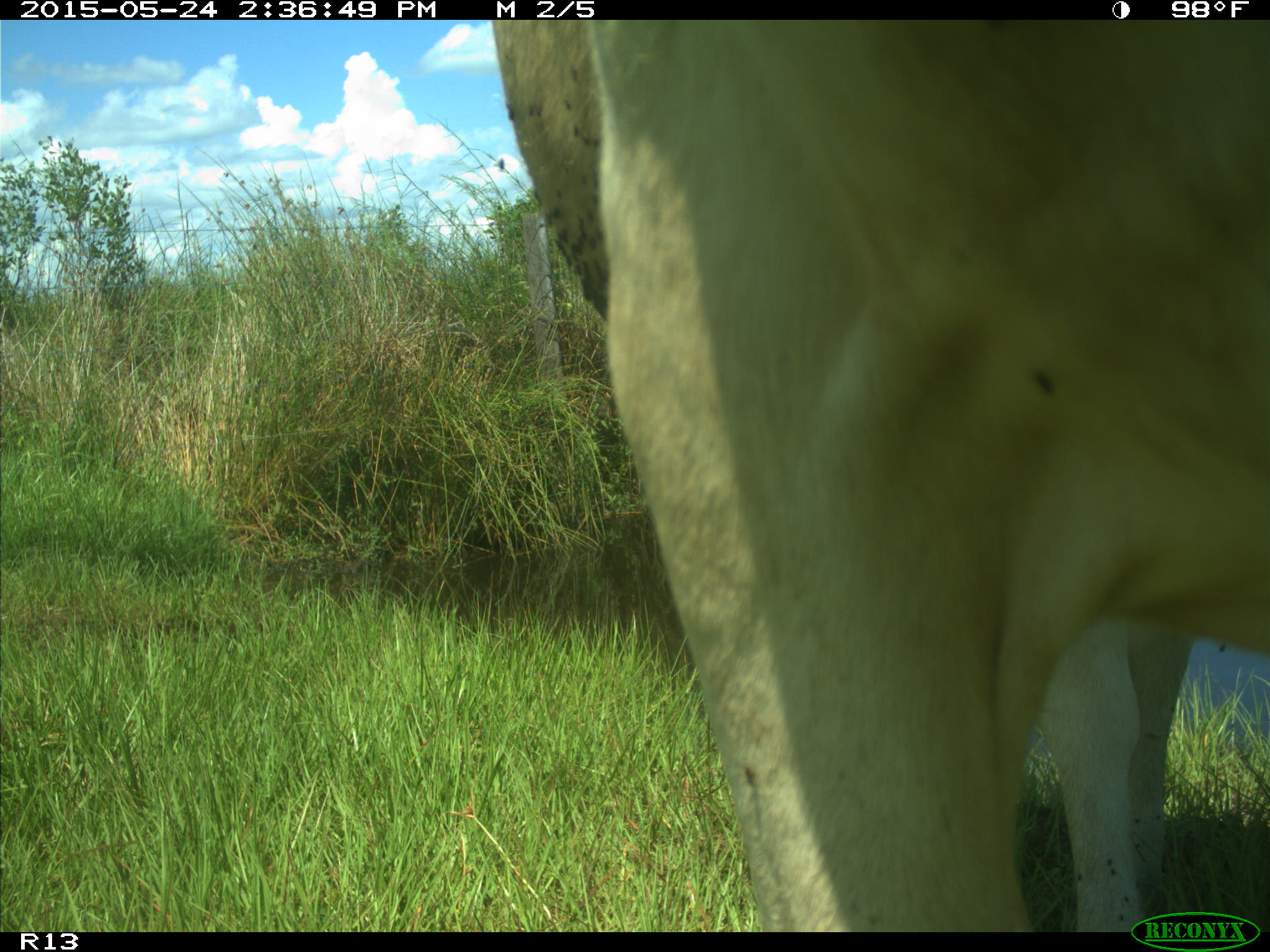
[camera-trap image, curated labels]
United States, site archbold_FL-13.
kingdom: Animalia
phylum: Chordata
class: Mammalia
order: Artiodactyla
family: Bovidae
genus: Bos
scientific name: Bos taurus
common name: domestic cow